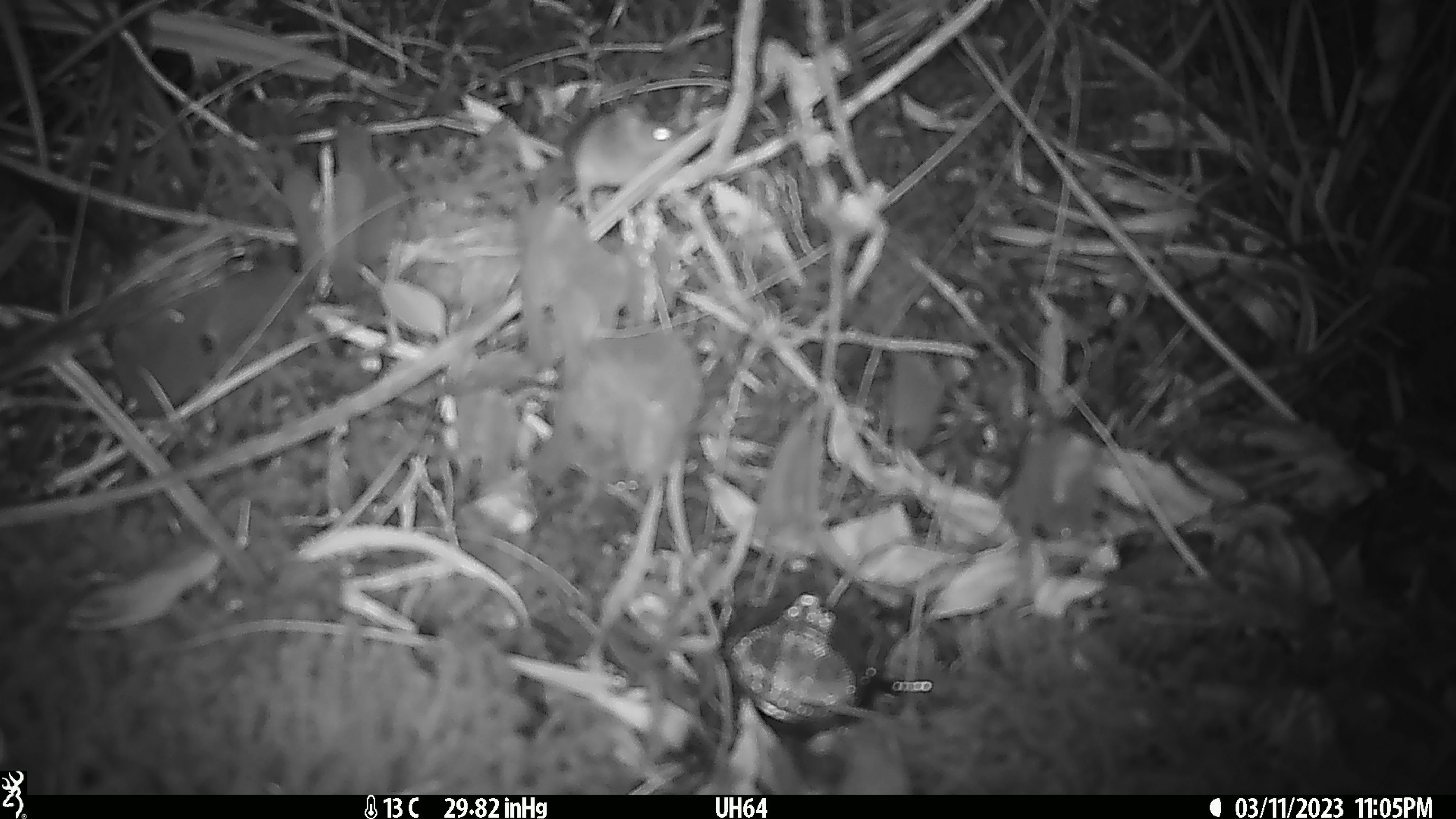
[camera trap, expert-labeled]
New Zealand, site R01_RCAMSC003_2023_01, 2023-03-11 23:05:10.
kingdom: Animalia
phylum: Chordata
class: Mammalia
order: Rodentia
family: Muridae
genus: Mus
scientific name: Mus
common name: mouse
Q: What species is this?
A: Mouse (Mus).